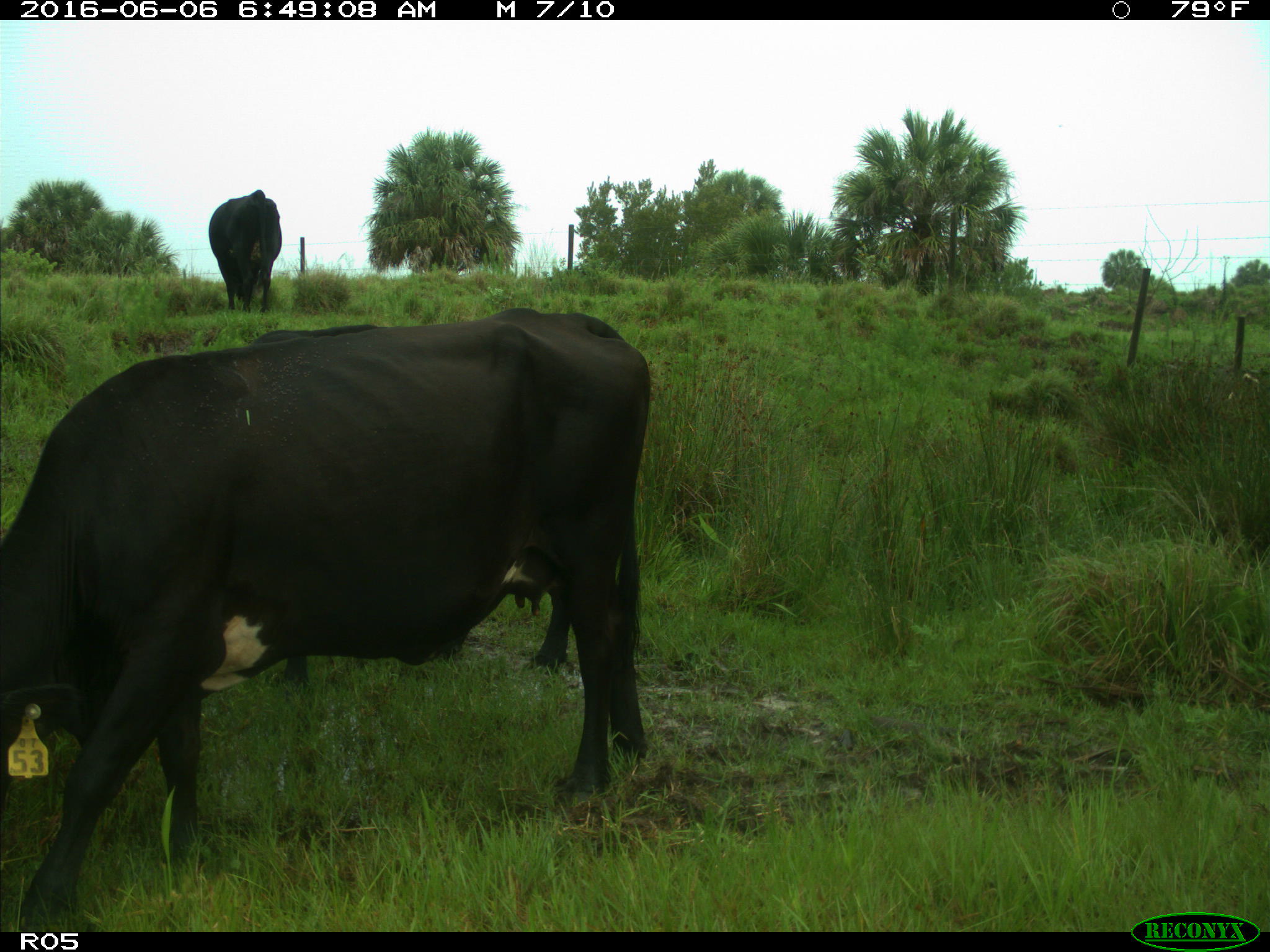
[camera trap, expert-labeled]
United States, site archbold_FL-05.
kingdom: Animalia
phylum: Chordata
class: Mammalia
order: Artiodactyla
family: Bovidae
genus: Bos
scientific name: Bos taurus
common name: domestic cow